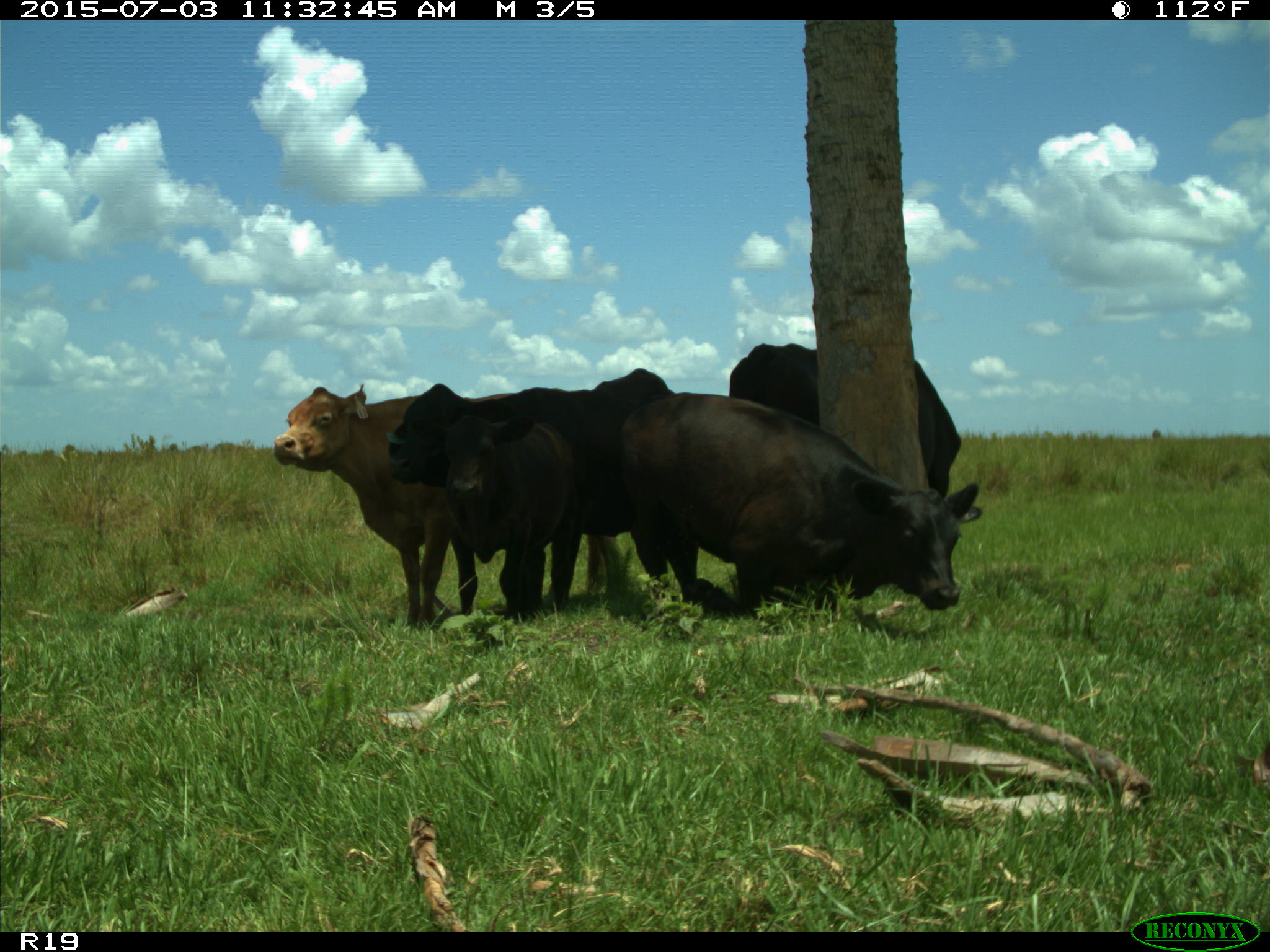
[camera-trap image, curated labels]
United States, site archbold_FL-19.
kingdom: Animalia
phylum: Chordata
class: Mammalia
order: Artiodactyla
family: Bovidae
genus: Bos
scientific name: Bos taurus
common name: domestic cow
Bos taurus (domestic cow).